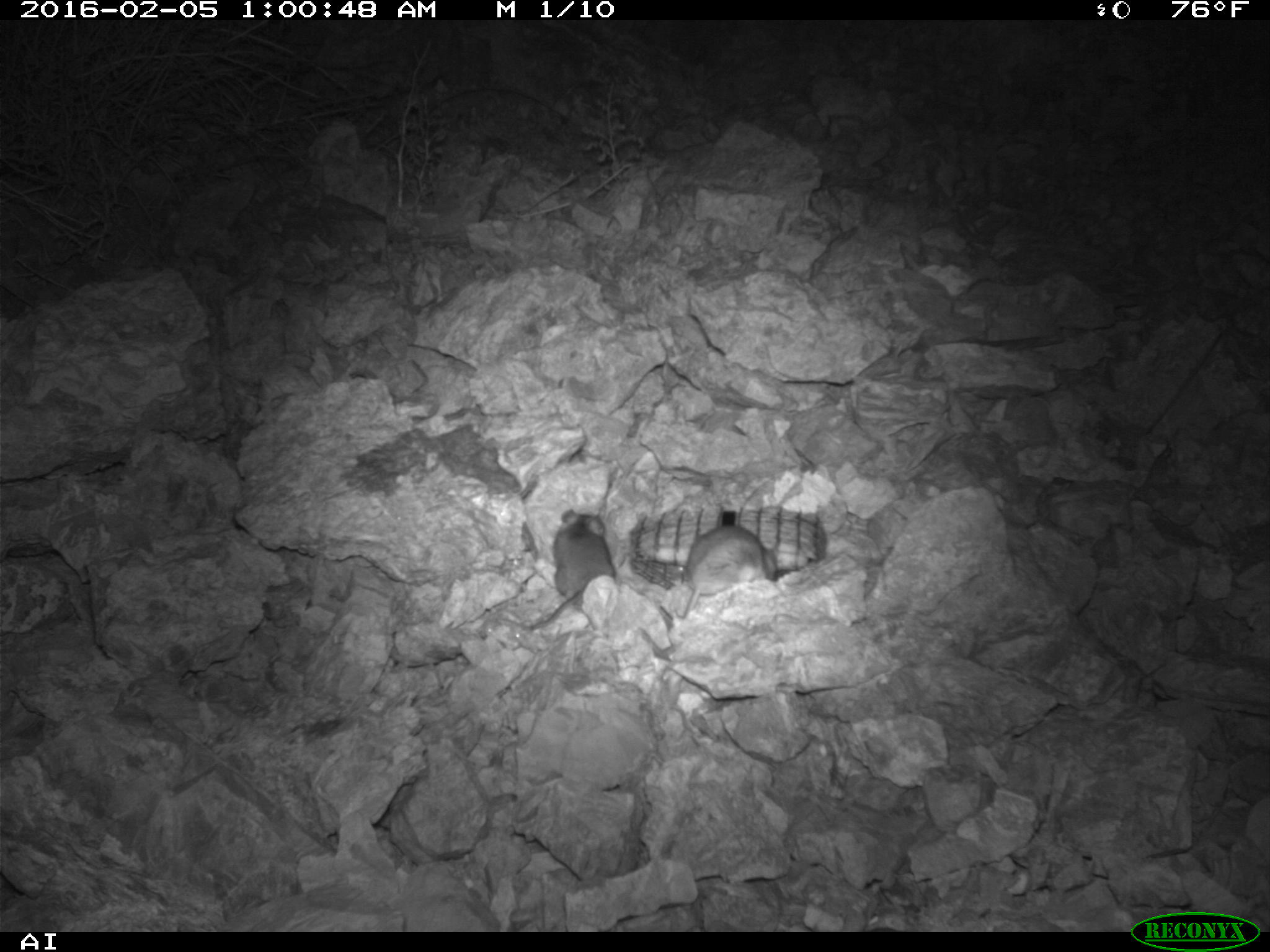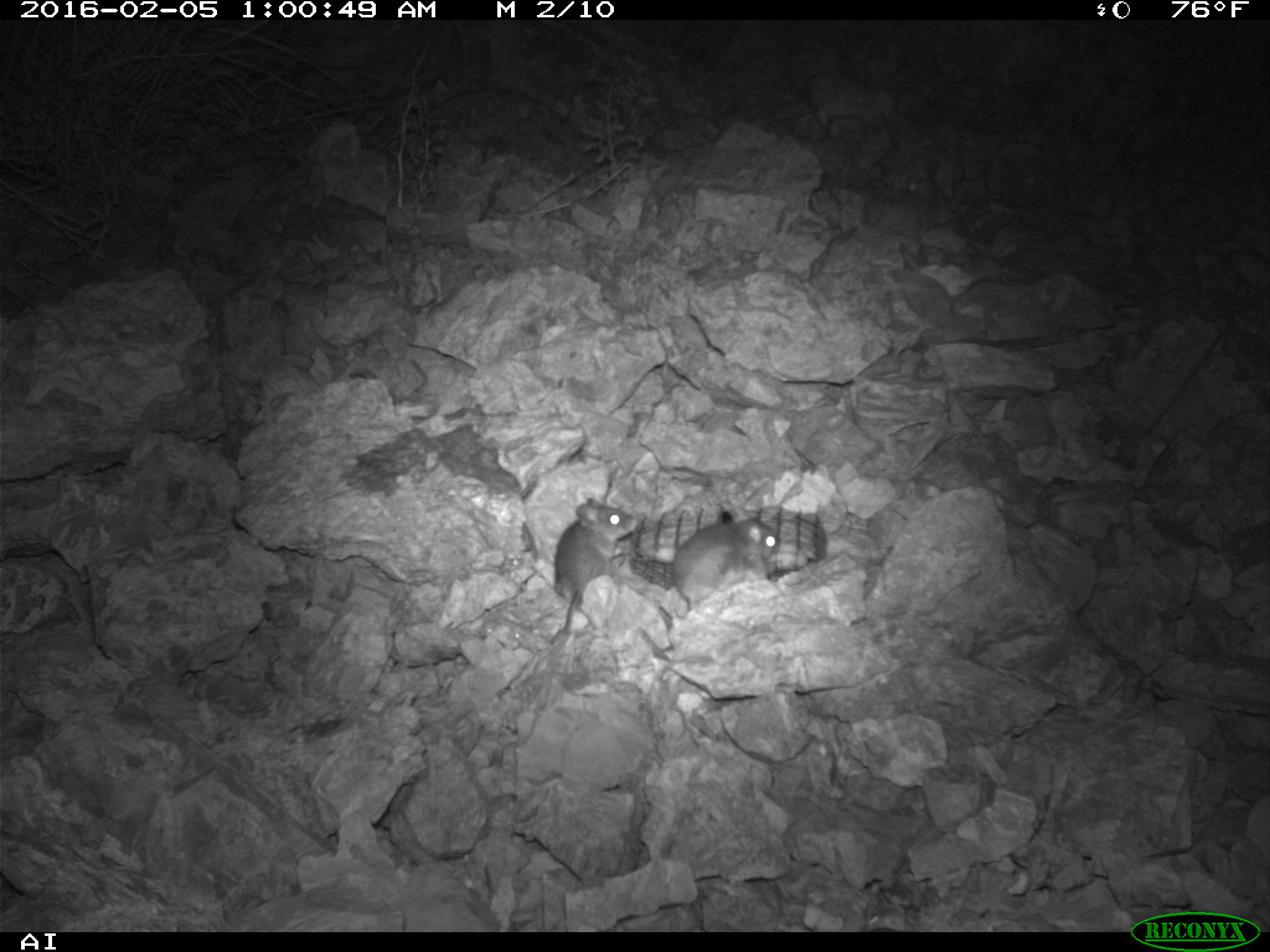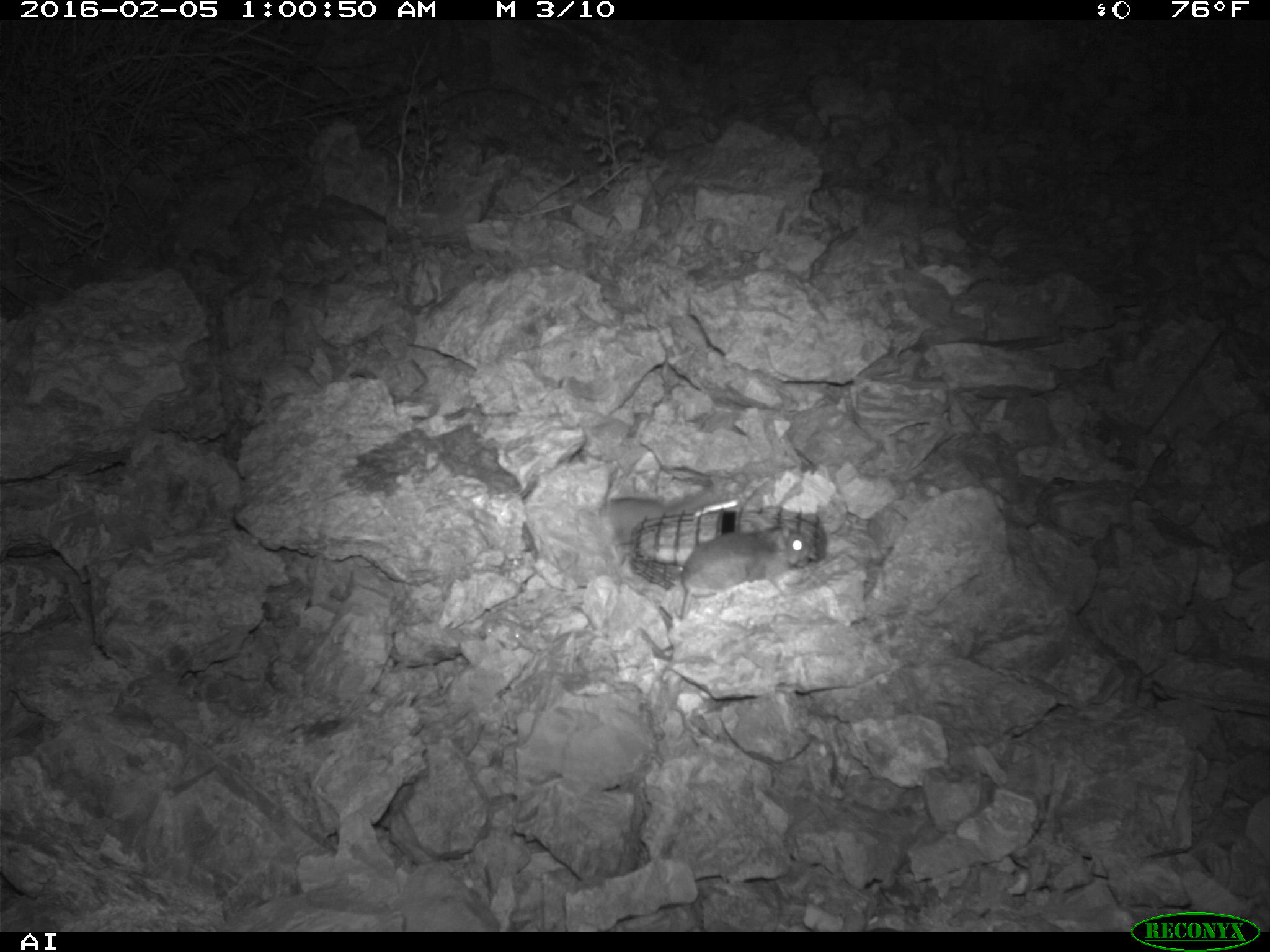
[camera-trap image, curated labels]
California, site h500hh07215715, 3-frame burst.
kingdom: Animalia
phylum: Chordata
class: Mammalia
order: Rodentia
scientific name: Rodentia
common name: rodent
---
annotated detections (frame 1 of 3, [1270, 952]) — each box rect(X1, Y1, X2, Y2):
rodent: rect(523, 508, 617, 633); rect(673, 525, 776, 621)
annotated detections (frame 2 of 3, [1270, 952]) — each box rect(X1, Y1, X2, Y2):
rodent: rect(551, 498, 637, 643); rect(672, 506, 778, 621)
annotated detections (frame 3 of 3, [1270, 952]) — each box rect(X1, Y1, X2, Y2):
rodent: rect(680, 524, 812, 620); rect(679, 493, 762, 519)